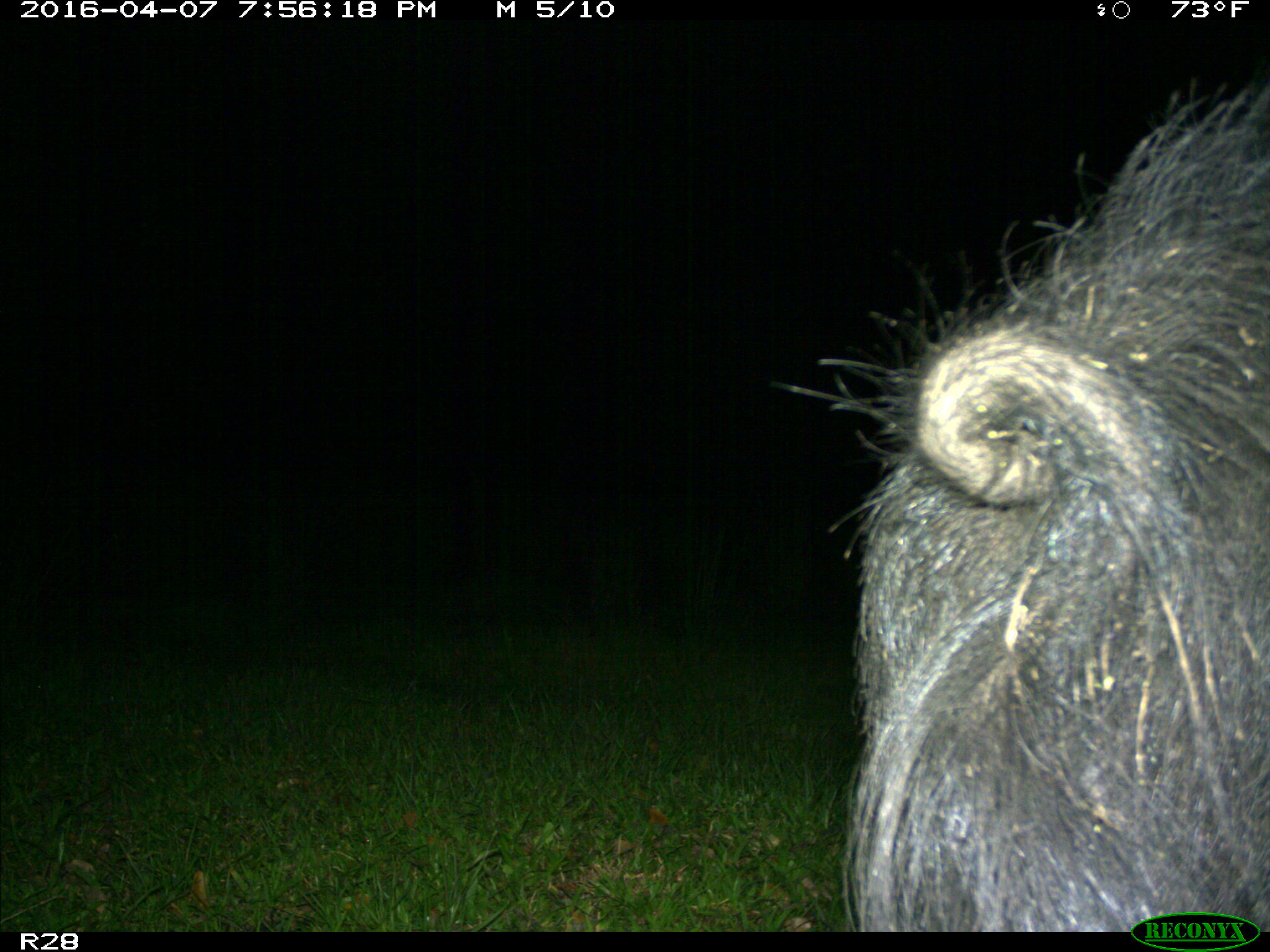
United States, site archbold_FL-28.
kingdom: Animalia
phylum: Chordata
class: Mammalia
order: Artiodactyla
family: Suidae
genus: Sus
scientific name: Sus scrofa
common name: wild boar